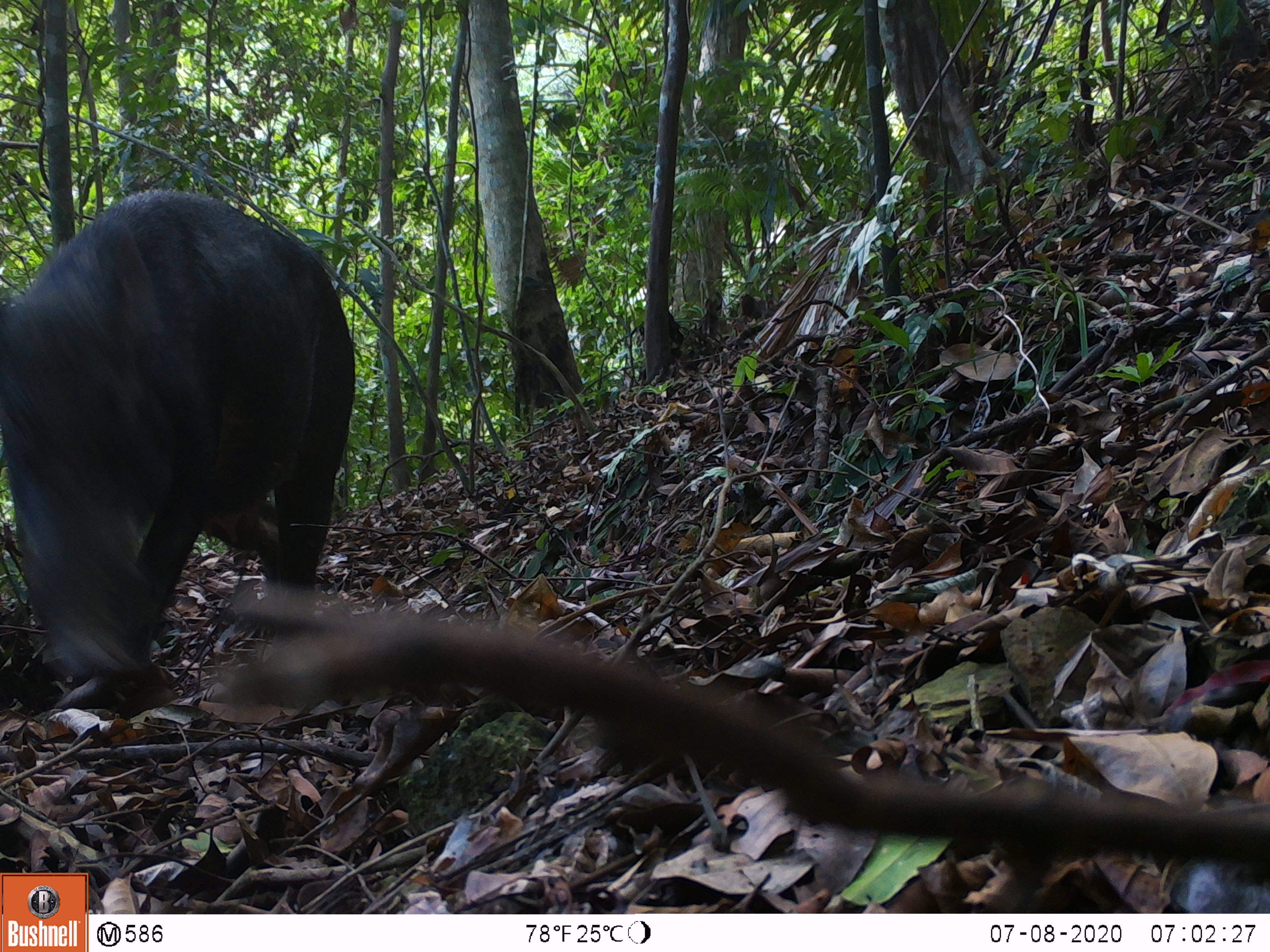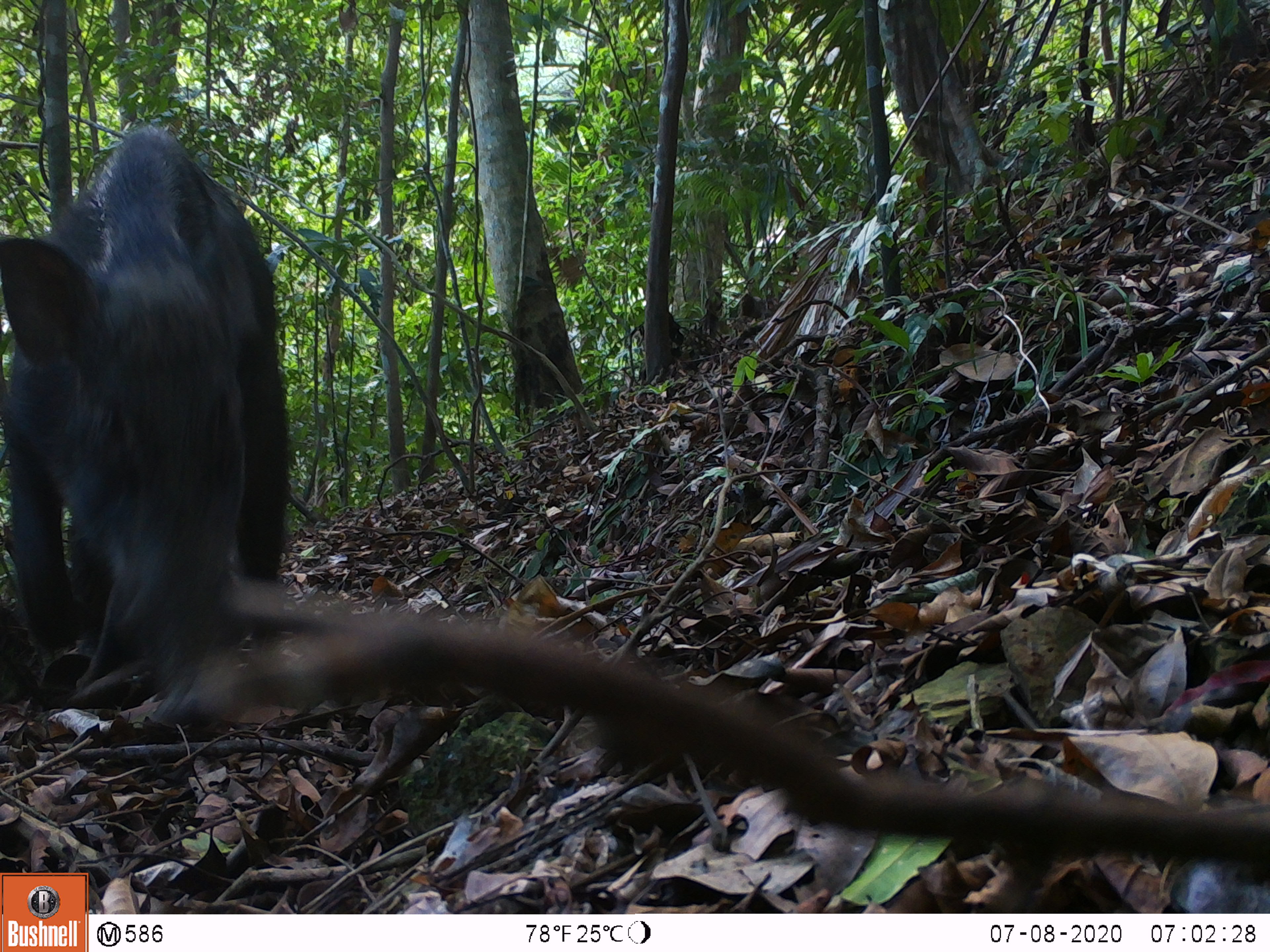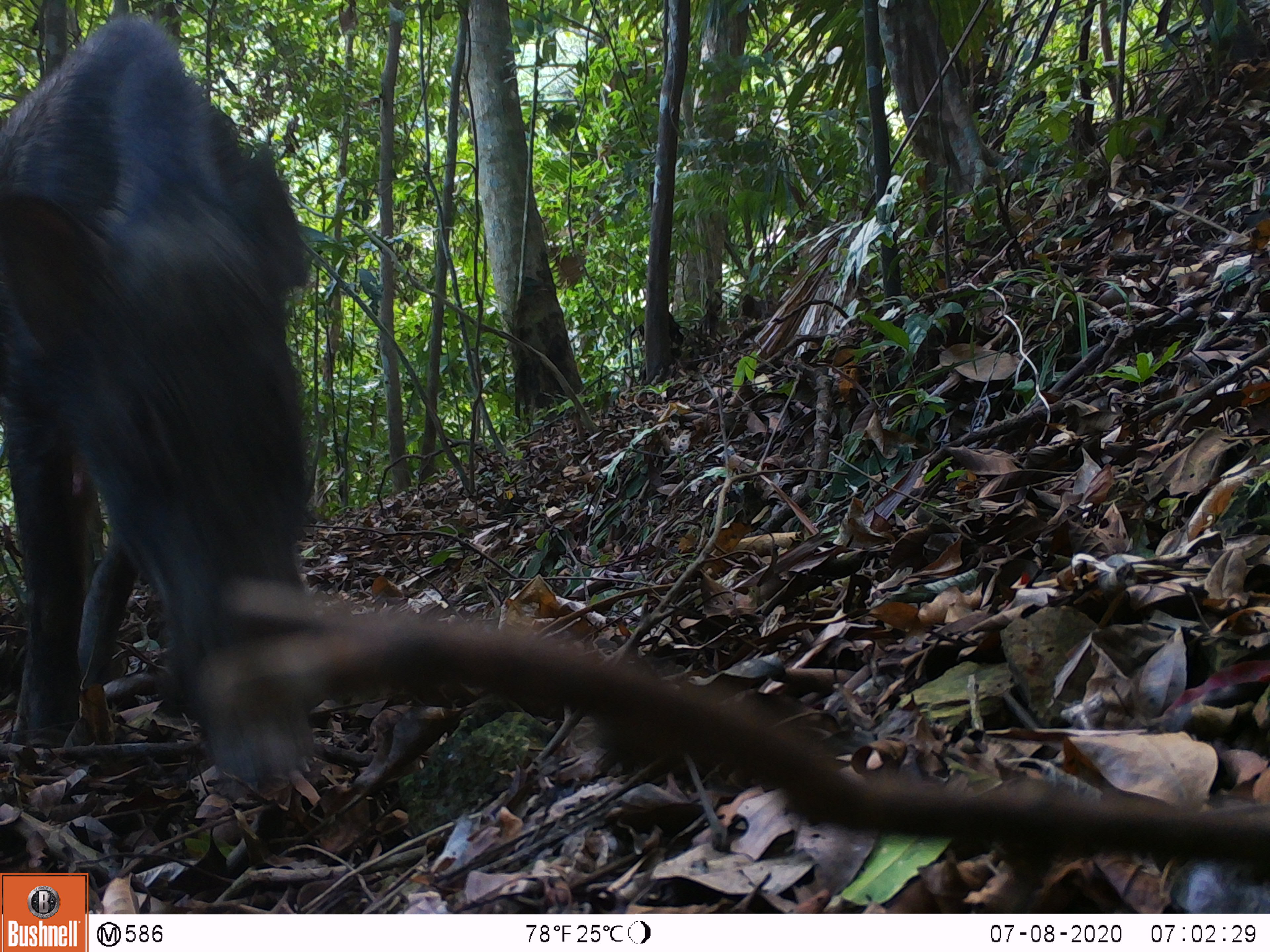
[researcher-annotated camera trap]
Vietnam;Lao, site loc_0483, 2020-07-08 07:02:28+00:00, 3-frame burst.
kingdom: Animalia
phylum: Chordata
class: Mammalia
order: Artiodactyla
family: Suidae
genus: Sus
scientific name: Sus scrofa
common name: eurasian wild pig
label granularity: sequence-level